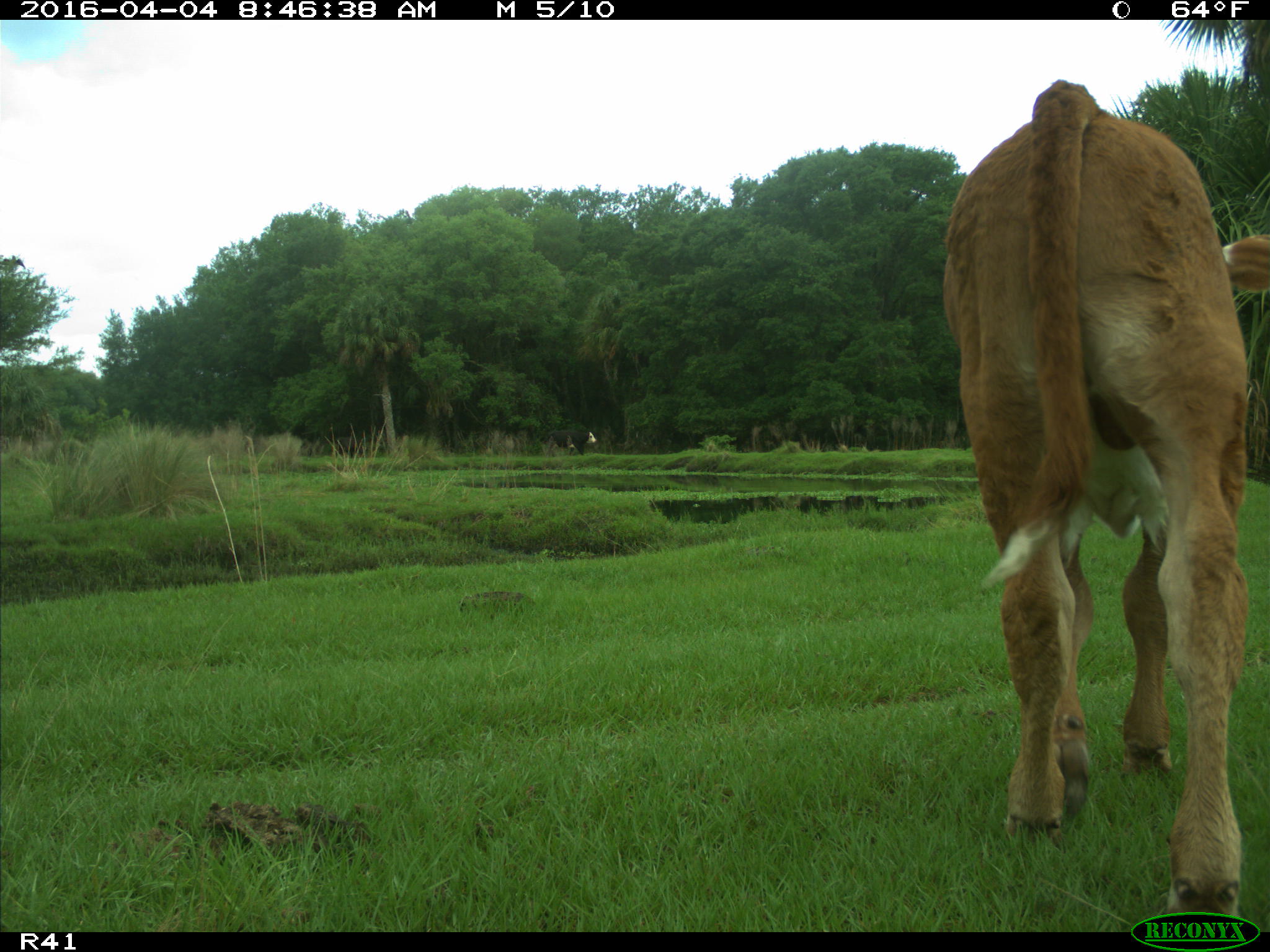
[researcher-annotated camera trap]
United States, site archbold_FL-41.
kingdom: Animalia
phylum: Chordata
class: Mammalia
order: Artiodactyla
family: Bovidae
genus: Bos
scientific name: Bos taurus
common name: domestic cow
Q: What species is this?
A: Bos taurus (domestic cow).